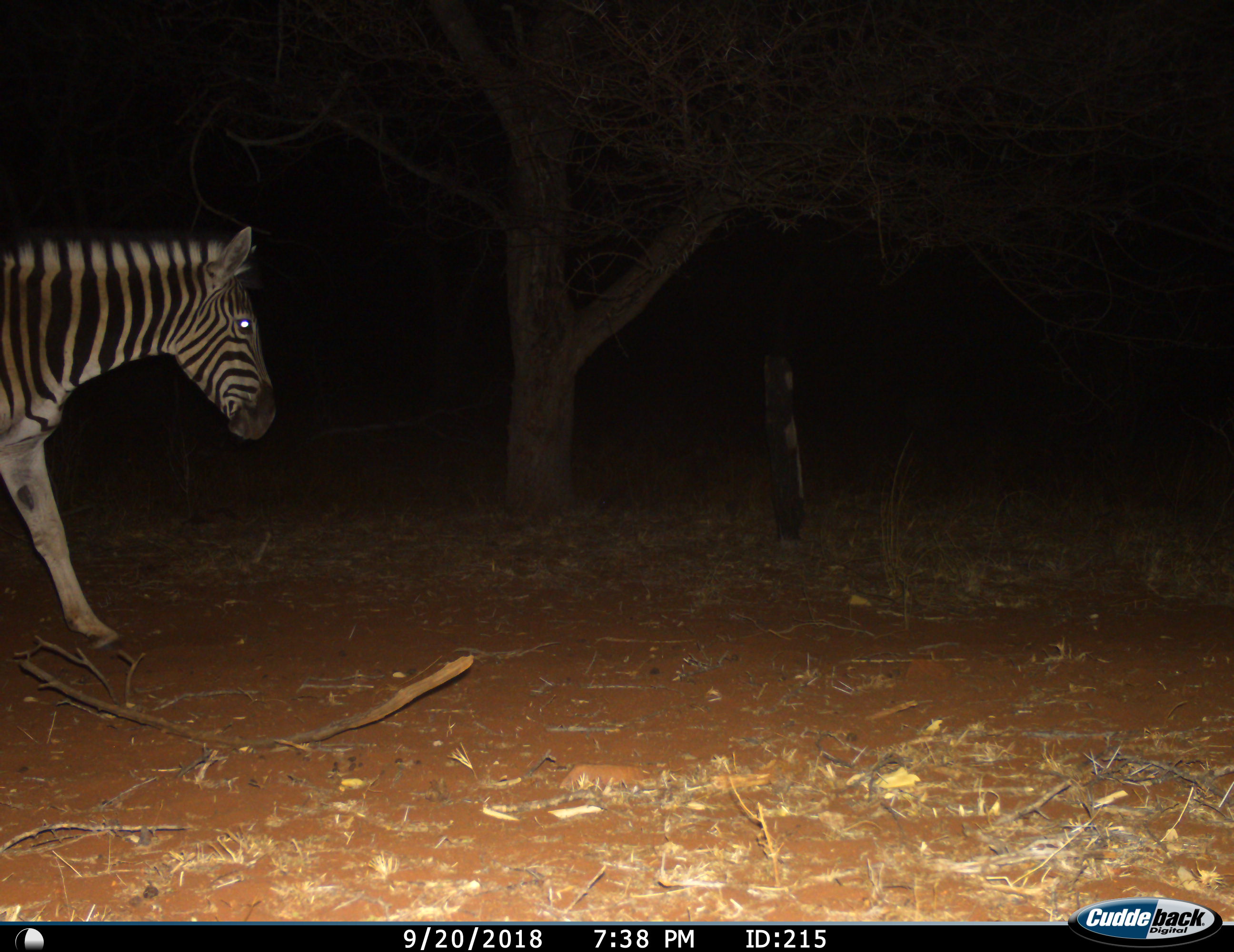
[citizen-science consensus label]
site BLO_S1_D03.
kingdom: Animalia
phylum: Chordata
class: Mammalia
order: Perissodactyla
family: Equidae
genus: Equus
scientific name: Equus quagga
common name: plains zebra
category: zebraplains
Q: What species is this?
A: Zebraplains (plains zebra) (Equus quagga).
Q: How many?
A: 1.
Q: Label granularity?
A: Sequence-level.